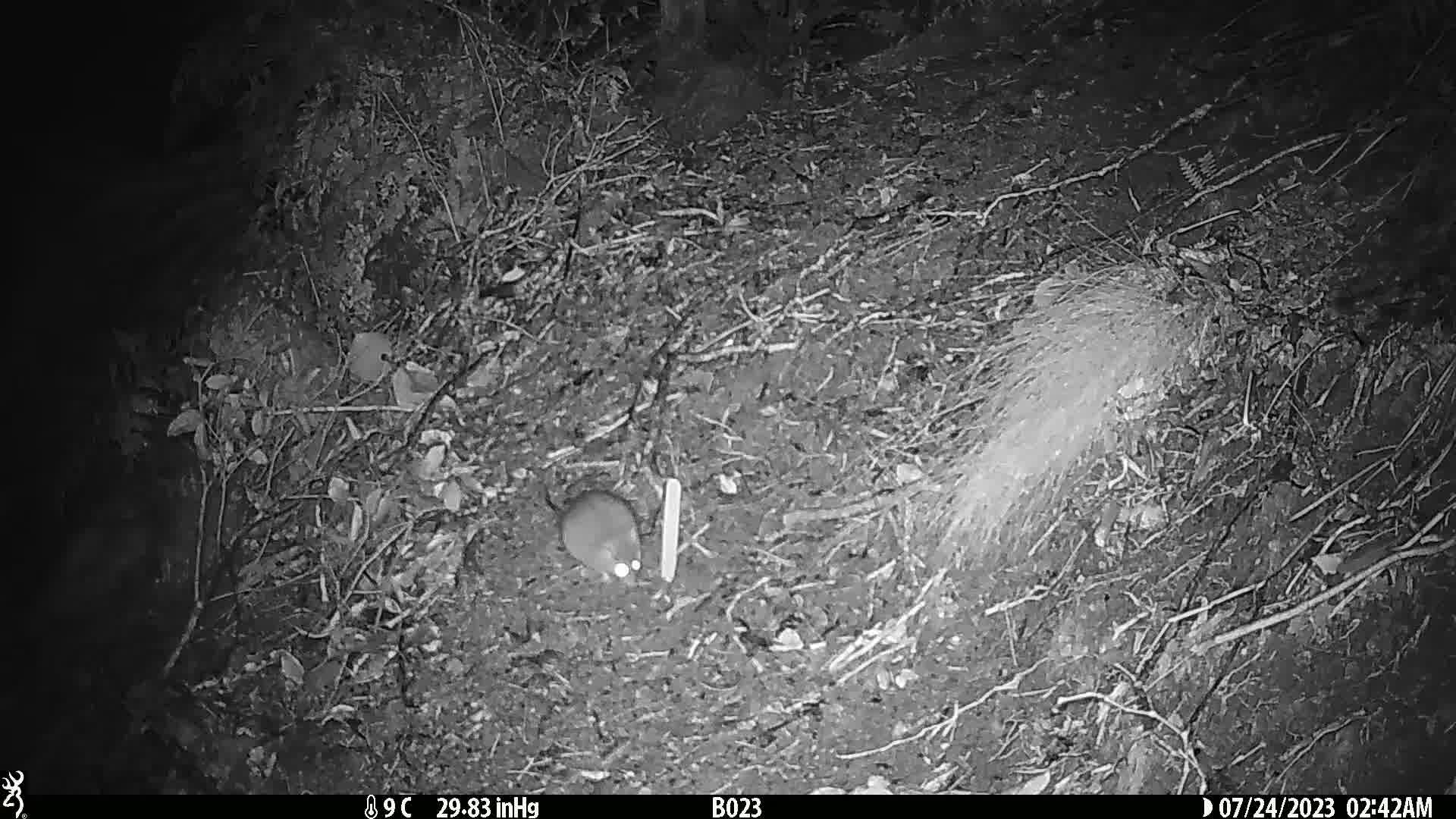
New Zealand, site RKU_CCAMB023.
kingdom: Animalia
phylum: Chordata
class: Mammalia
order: Rodentia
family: Muridae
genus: Rattus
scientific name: Rattus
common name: rat